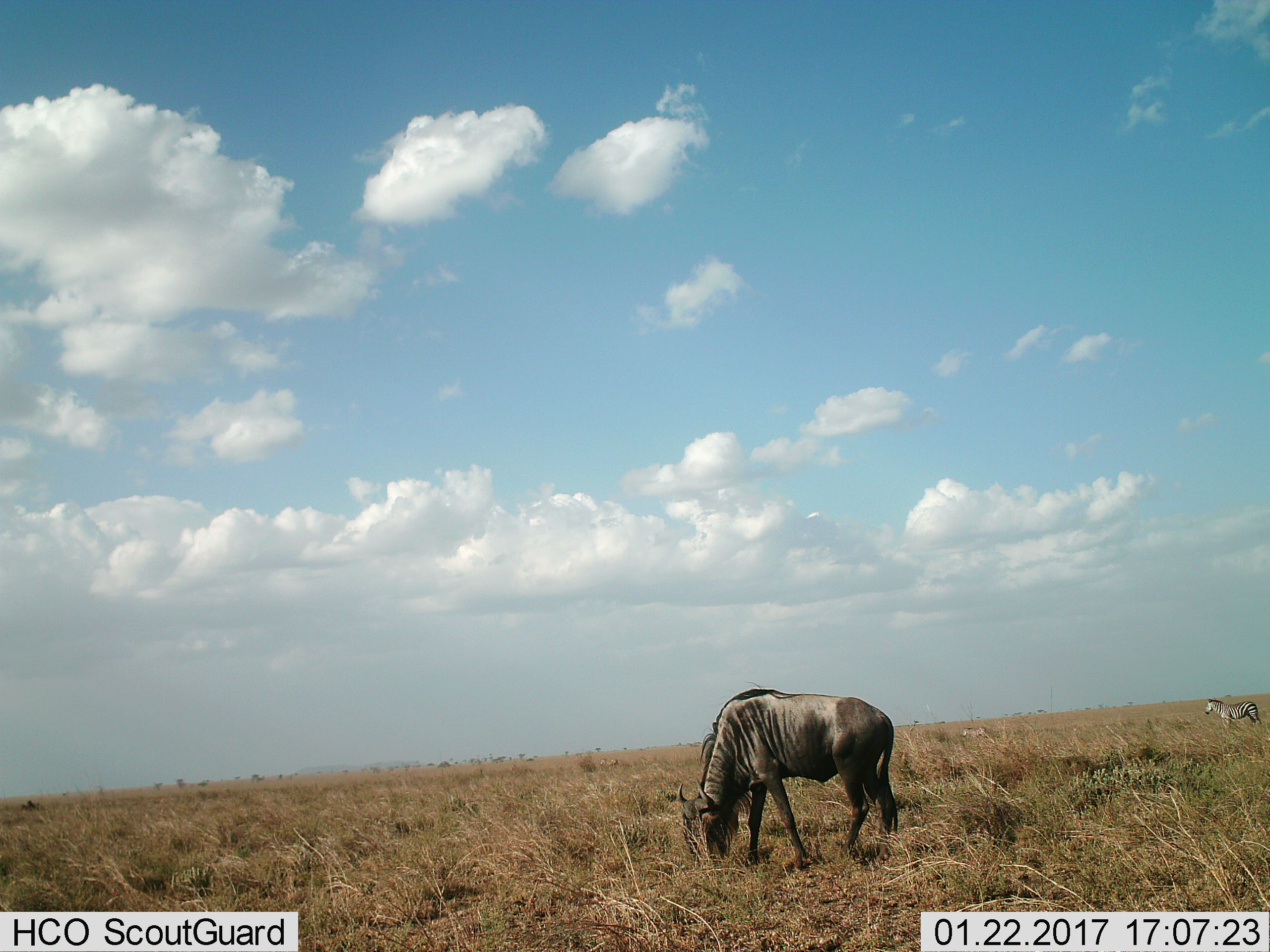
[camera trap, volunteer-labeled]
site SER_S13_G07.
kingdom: Animalia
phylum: Chordata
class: Mammalia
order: Artiodactyla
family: Bovidae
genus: Connochaetes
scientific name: Connochaetes taurinus taurinus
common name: blue wildebeest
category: wildebeestblue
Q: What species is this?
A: Wildebeestblue (blue wildebeest) (Connochaetes taurinus taurinus).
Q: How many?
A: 1.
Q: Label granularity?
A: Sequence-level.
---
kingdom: Animalia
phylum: Chordata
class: Mammalia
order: Perissodactyla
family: Equidae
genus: Equus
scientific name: Equus quagga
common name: plains zebra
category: zebraplains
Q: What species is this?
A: Zebraplains (plains zebra) (Equus quagga).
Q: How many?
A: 2.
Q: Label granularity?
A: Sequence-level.